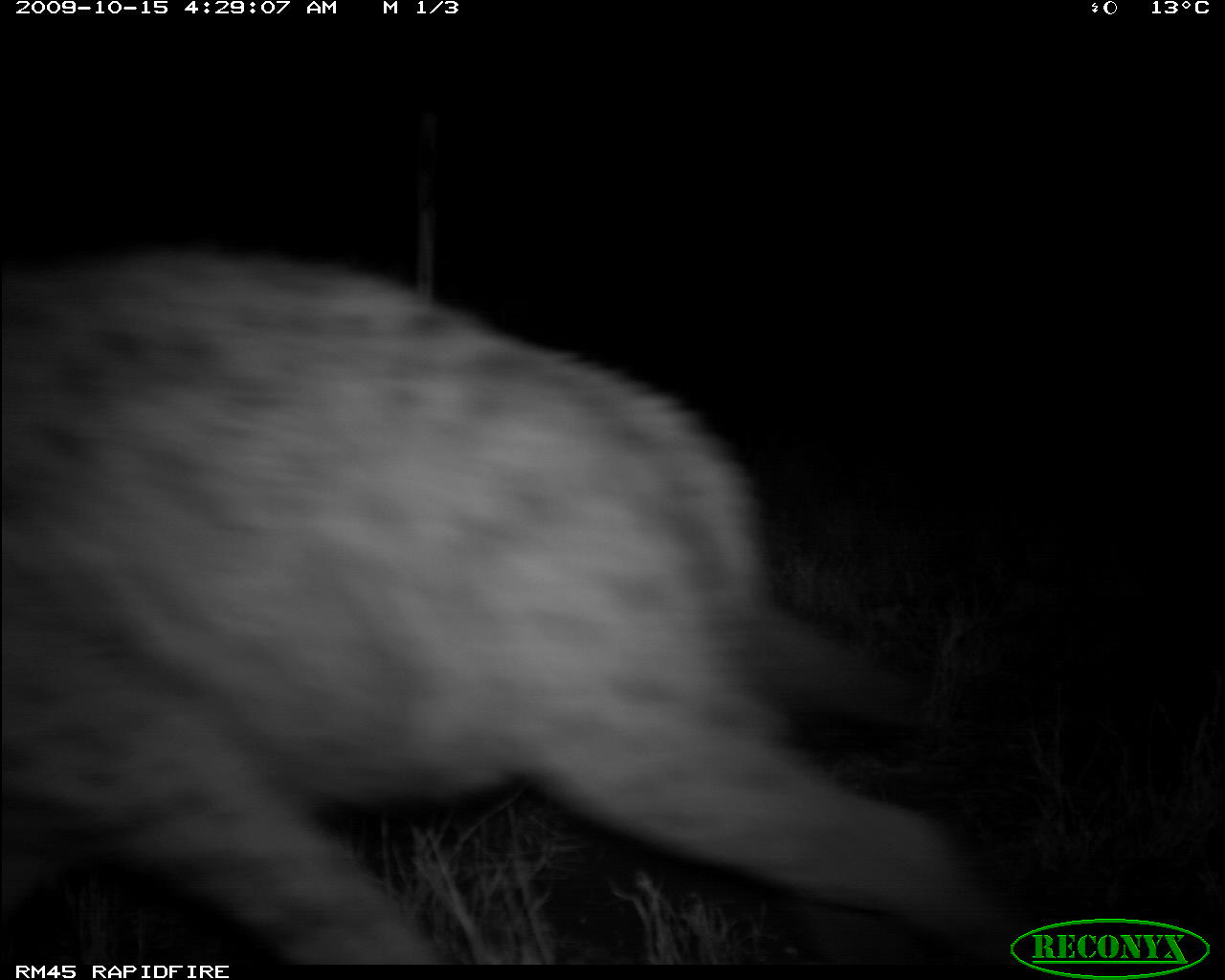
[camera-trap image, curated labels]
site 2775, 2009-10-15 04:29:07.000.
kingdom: Animalia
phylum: Chordata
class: Mammalia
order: Carnivora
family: Hyaenidae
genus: Crocuta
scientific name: Crocuta crocuta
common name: spotted hyena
Crocuta crocuta (spotted hyena), count 1.